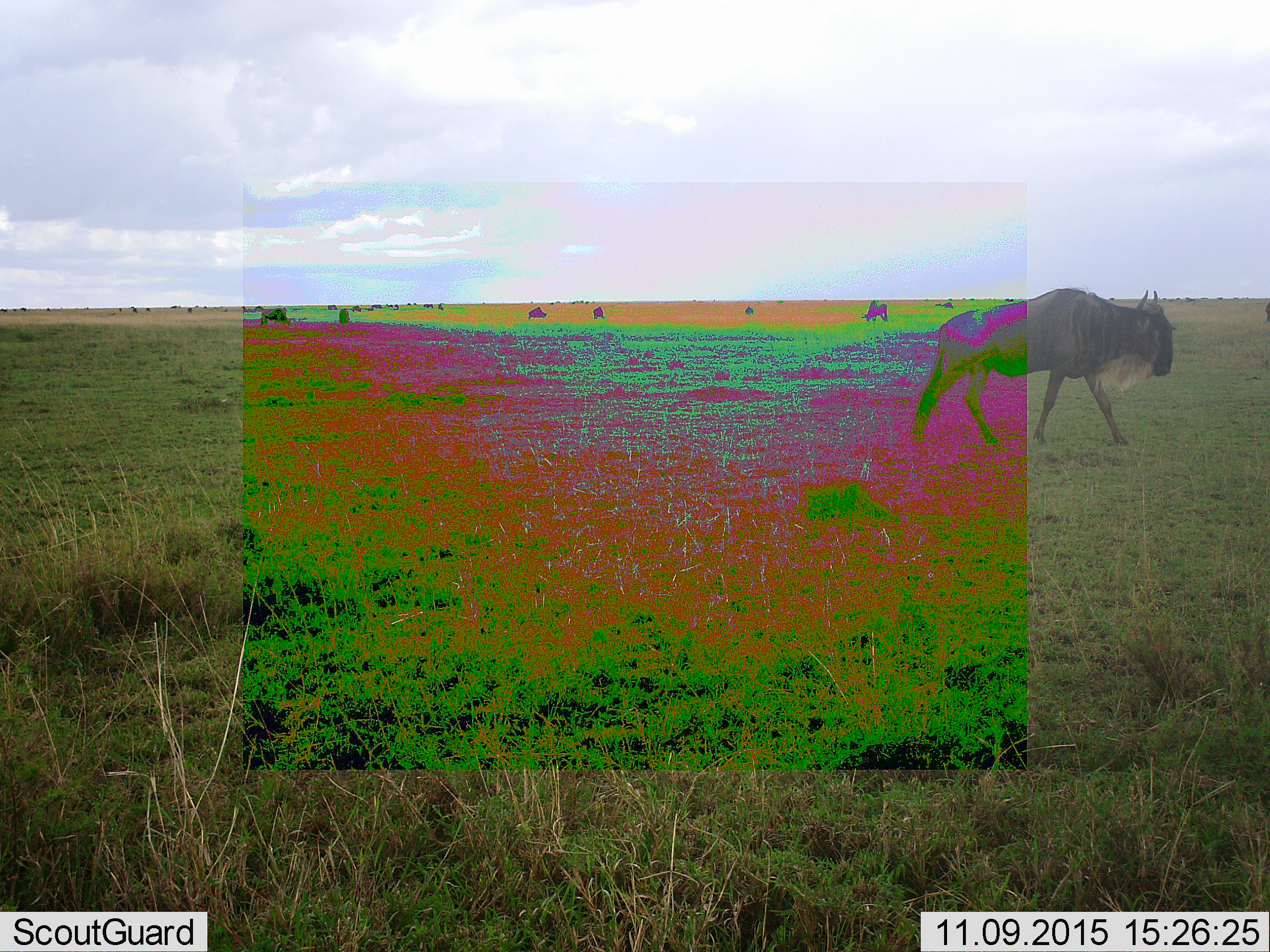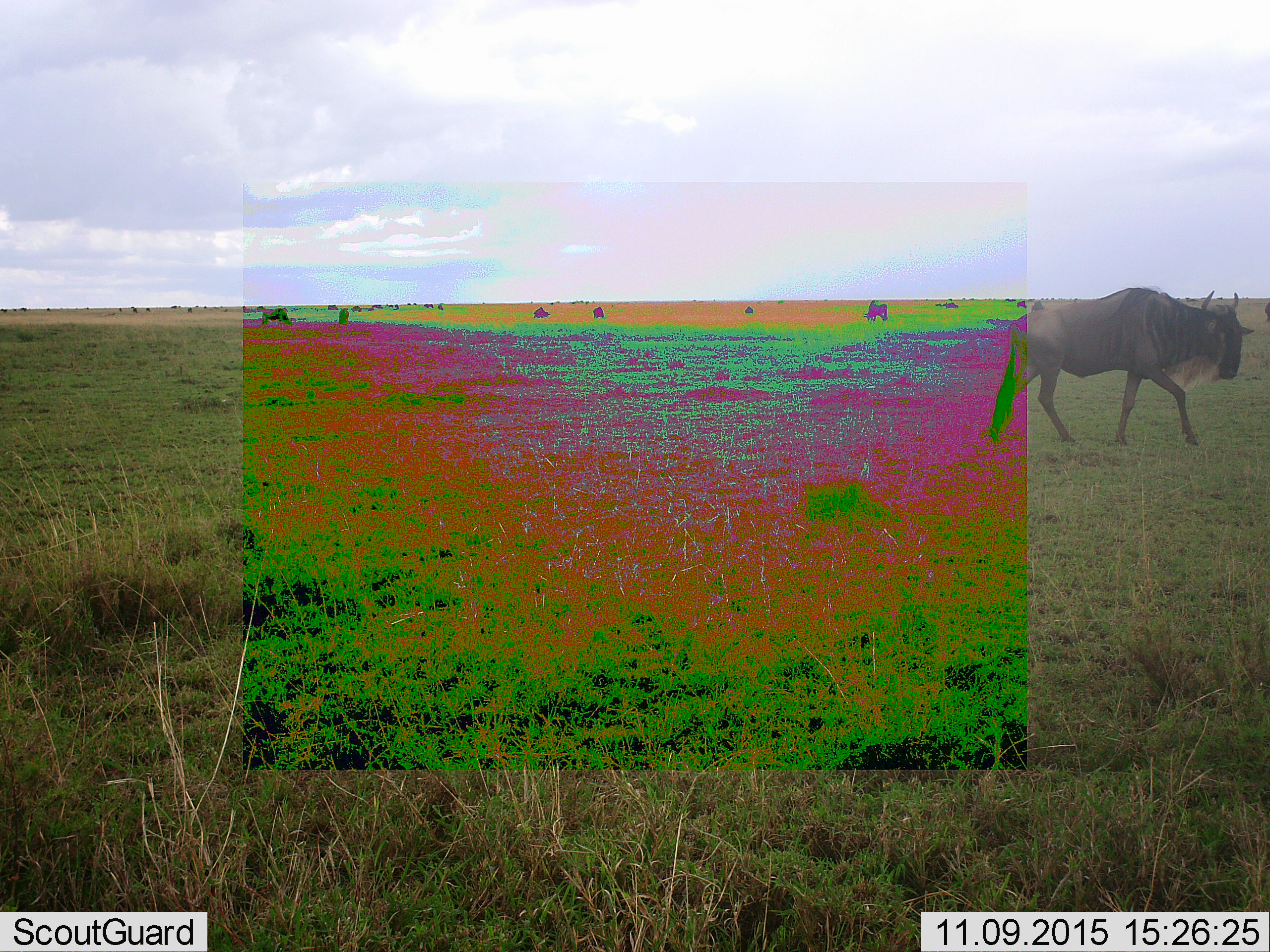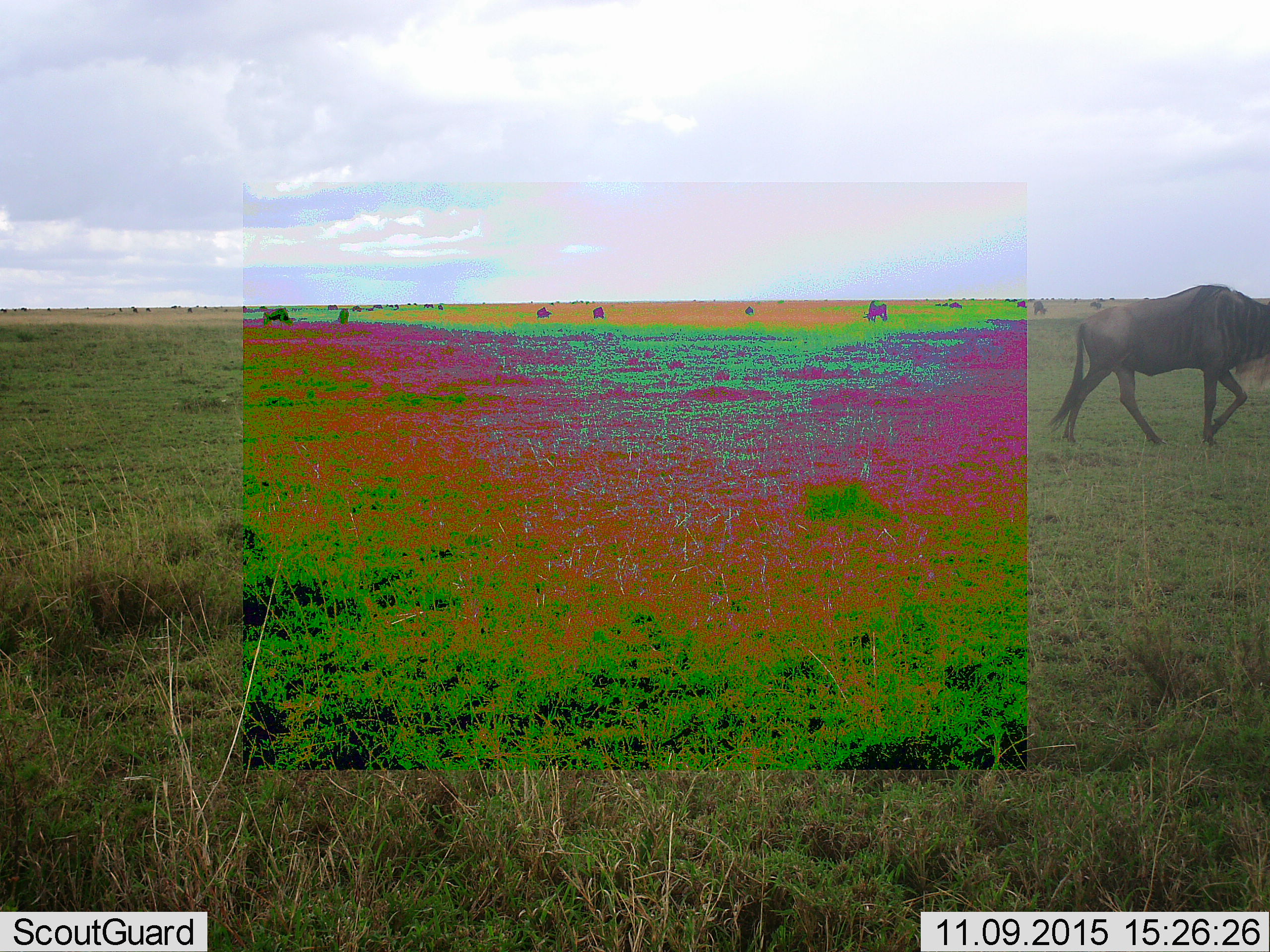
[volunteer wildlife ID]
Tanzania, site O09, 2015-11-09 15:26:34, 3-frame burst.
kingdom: Animalia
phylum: Chordata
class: Mammalia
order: Artiodactyla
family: Bovidae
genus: Connochaetes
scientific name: Connochaetes taurinus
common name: blue wildebeest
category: wildebeest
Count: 11-50.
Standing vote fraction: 67%.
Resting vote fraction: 0%.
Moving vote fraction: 89%.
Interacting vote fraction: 0%.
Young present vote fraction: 0%.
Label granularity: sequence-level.